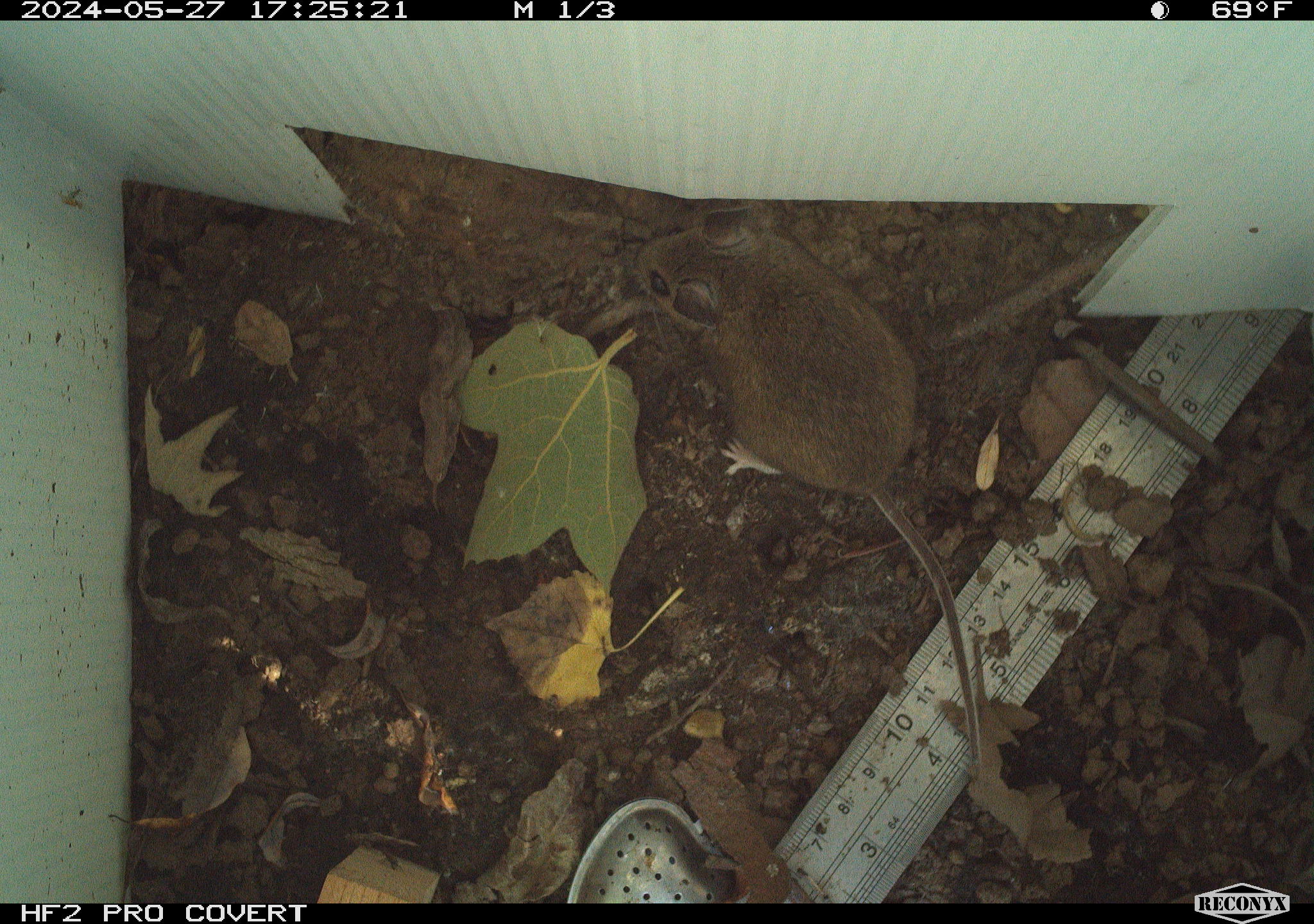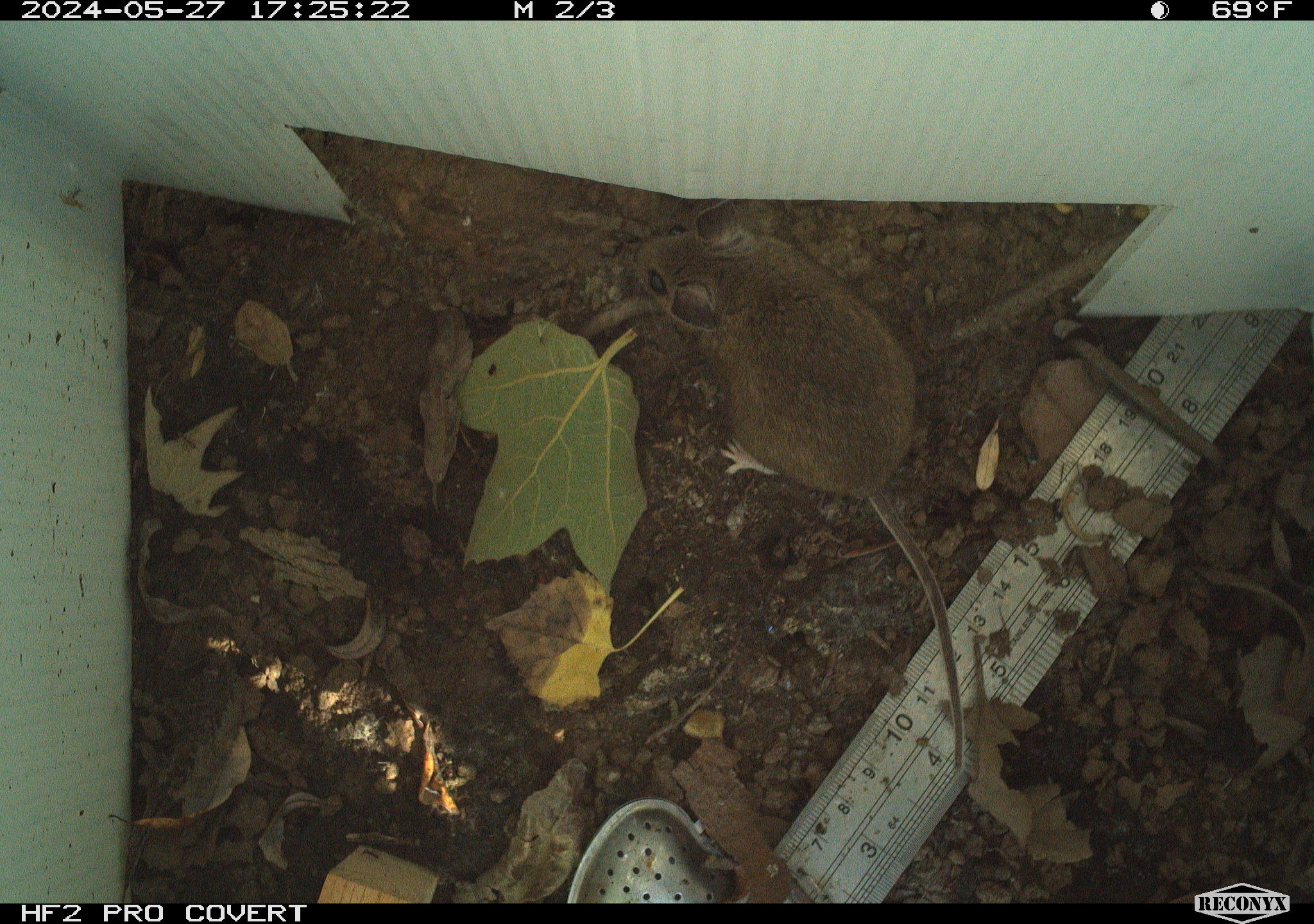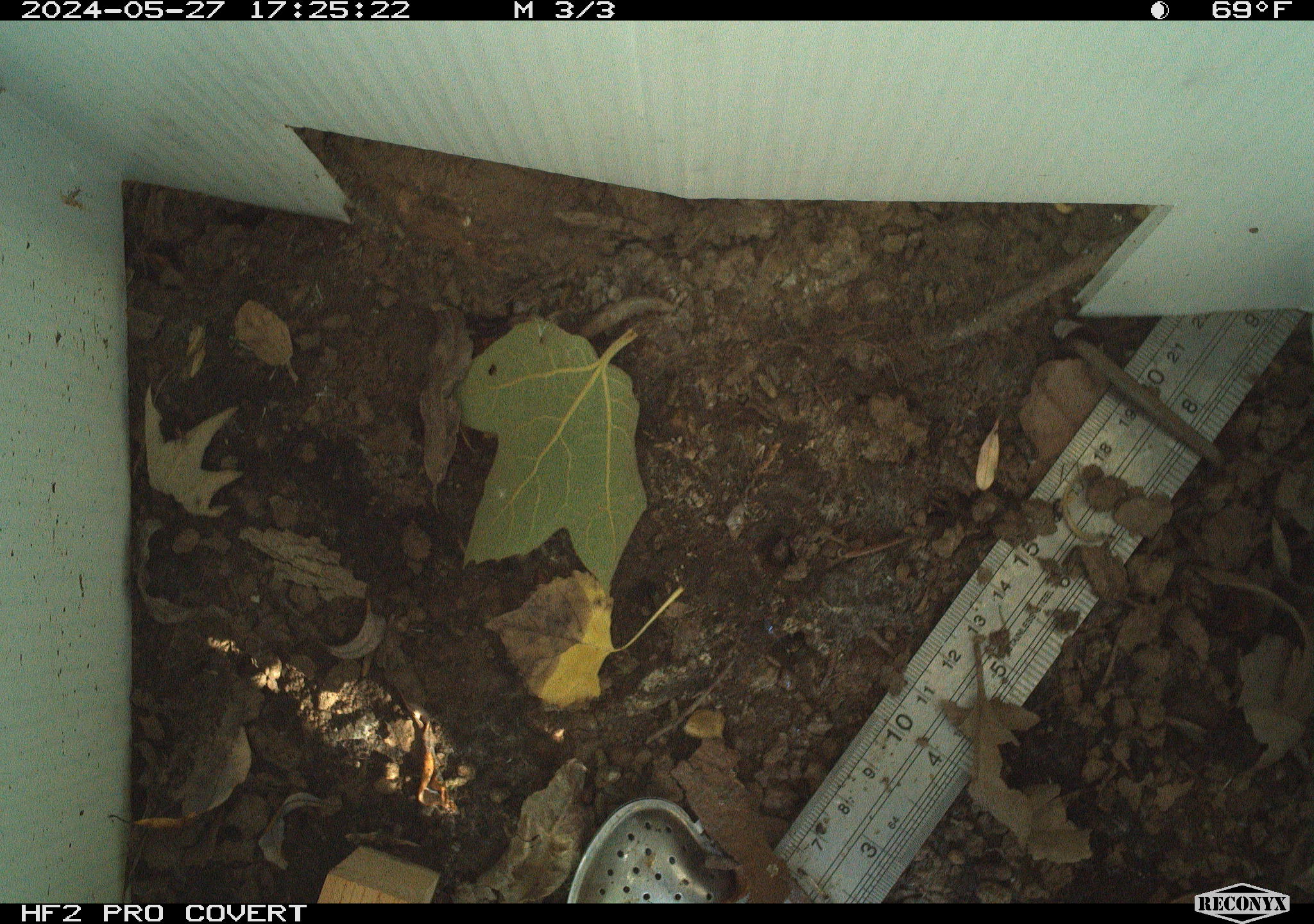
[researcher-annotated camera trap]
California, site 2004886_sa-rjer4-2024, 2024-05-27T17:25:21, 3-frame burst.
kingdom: Animalia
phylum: Chordata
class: Mammalia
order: Rodentia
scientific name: Rodentia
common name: mouse species